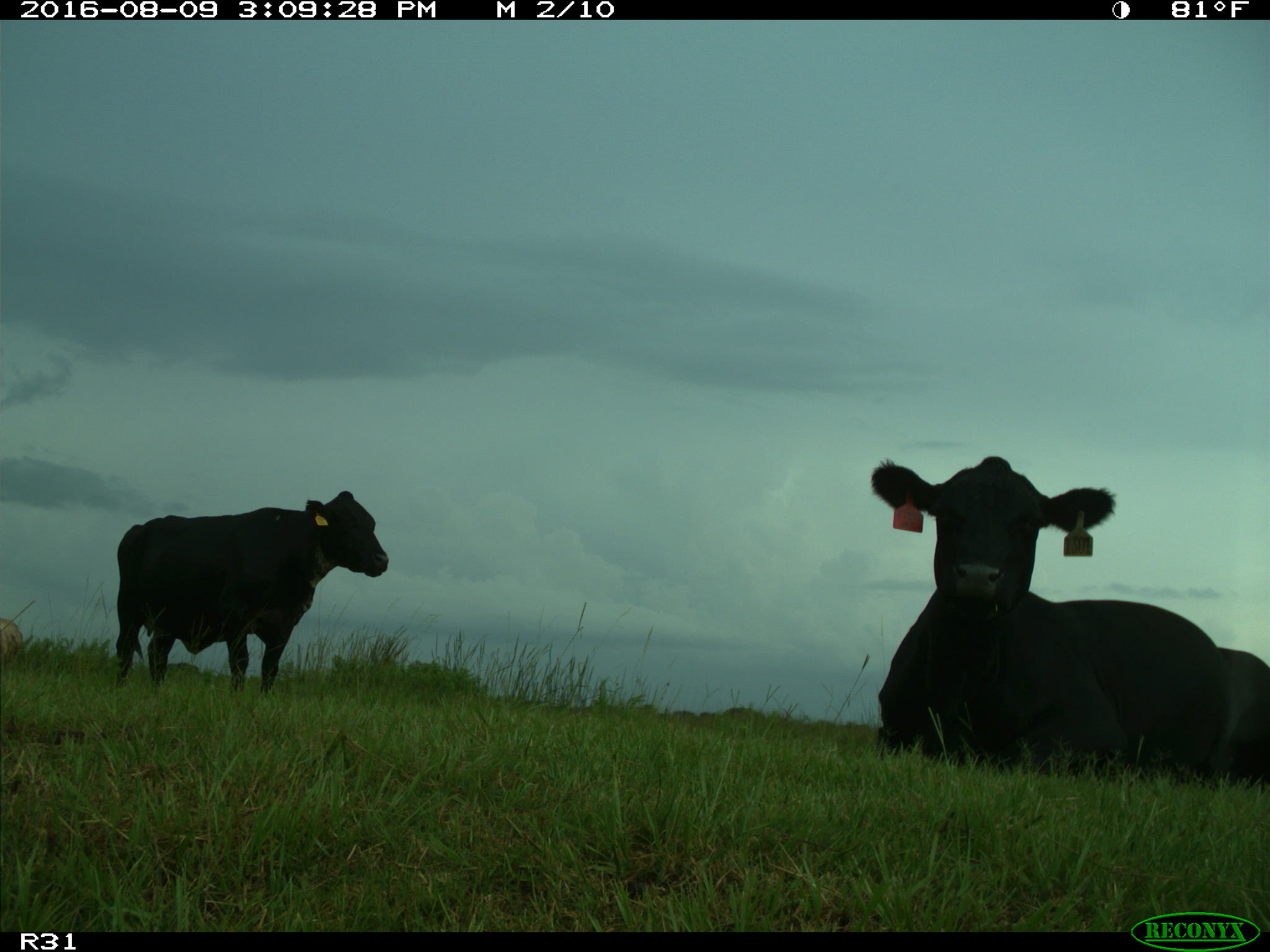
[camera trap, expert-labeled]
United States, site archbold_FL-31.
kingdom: Animalia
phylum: Chordata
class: Mammalia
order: Artiodactyla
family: Bovidae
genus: Bos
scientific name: Bos taurus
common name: domestic cow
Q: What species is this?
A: Bos taurus (domestic cow).